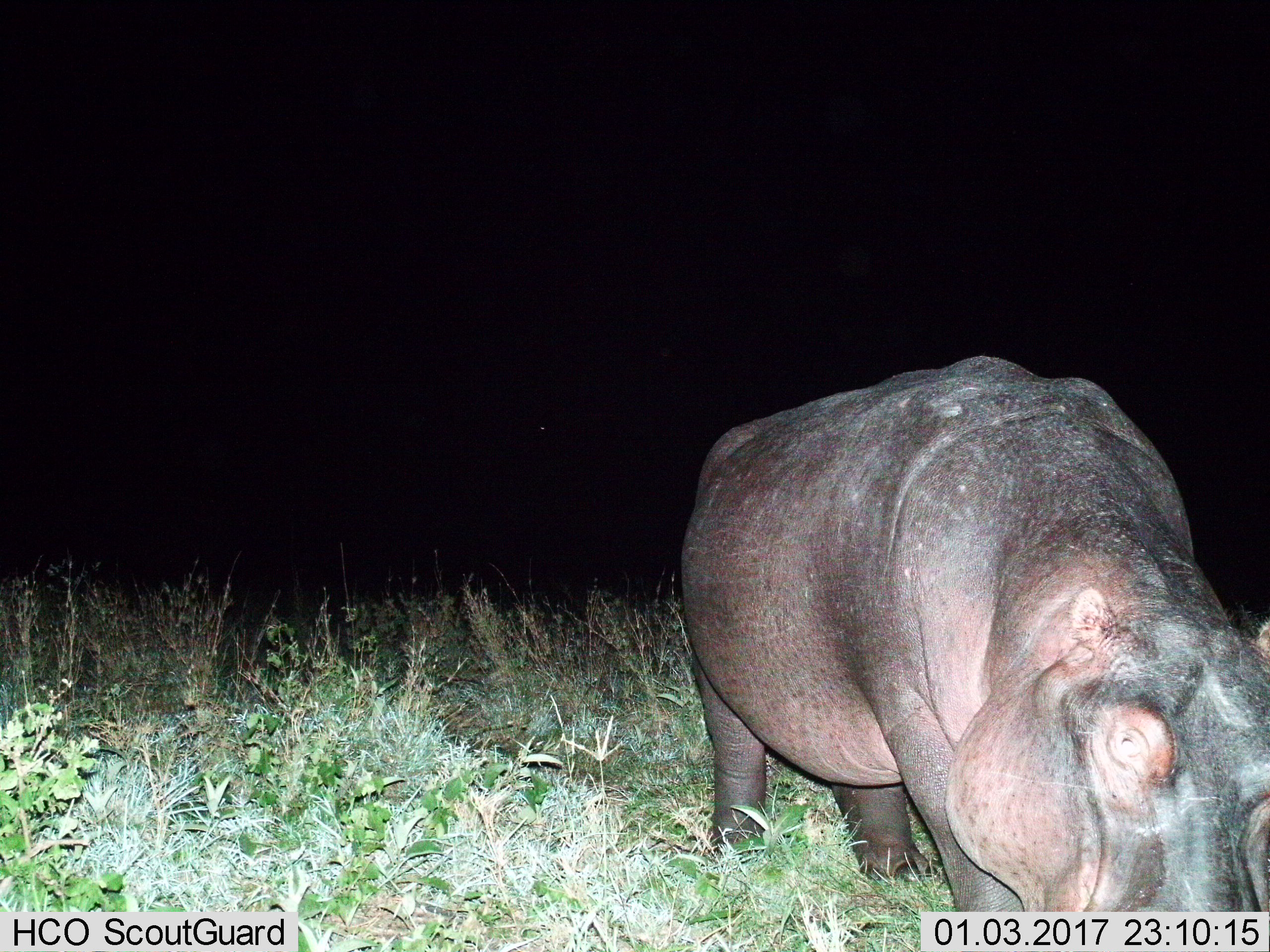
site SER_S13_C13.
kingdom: Animalia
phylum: Chordata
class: Mammalia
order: Artiodactyla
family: Hippopotamidae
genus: Hippopotamus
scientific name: Hippopotamus amphibius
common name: hippopotamus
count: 1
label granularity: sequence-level